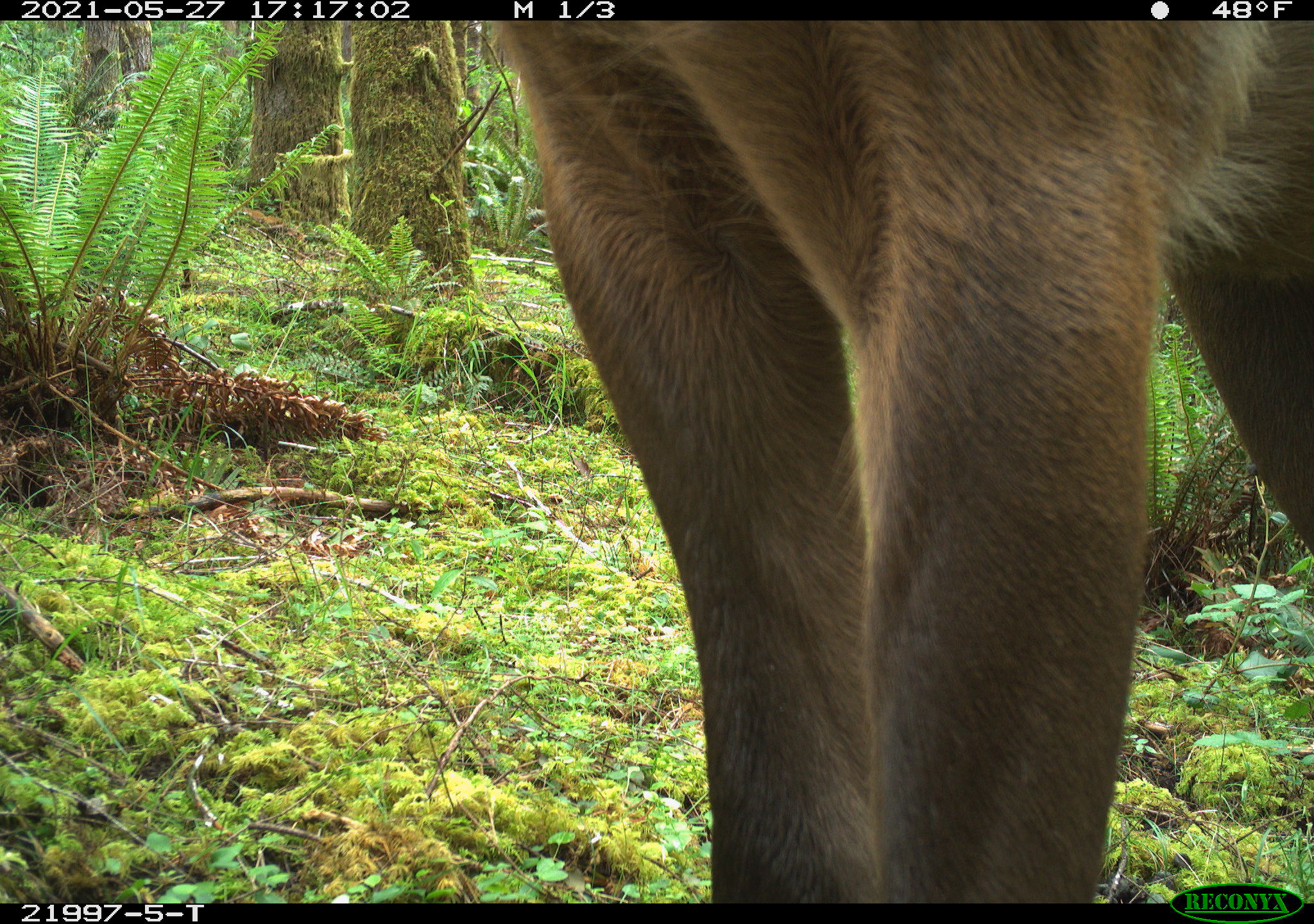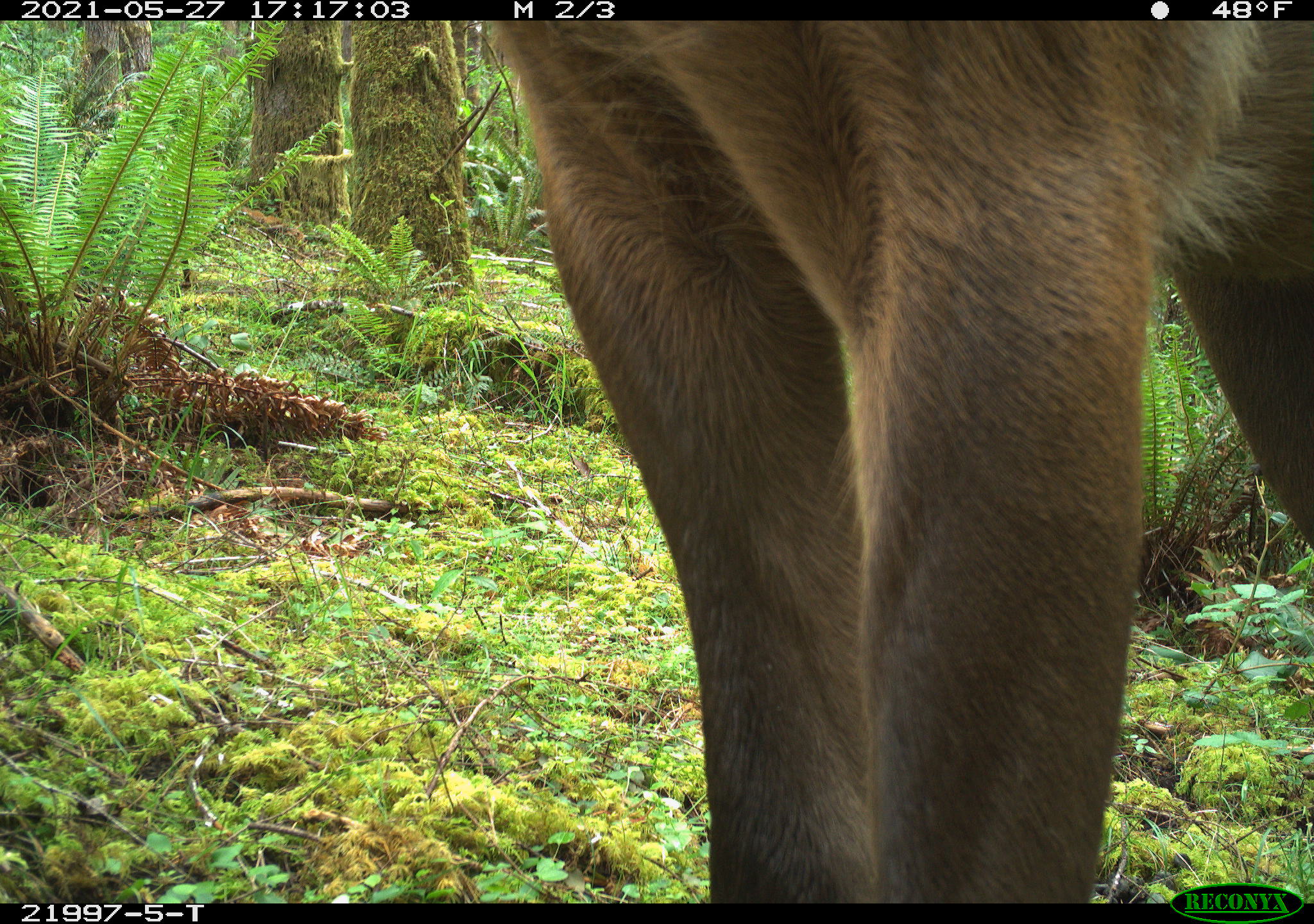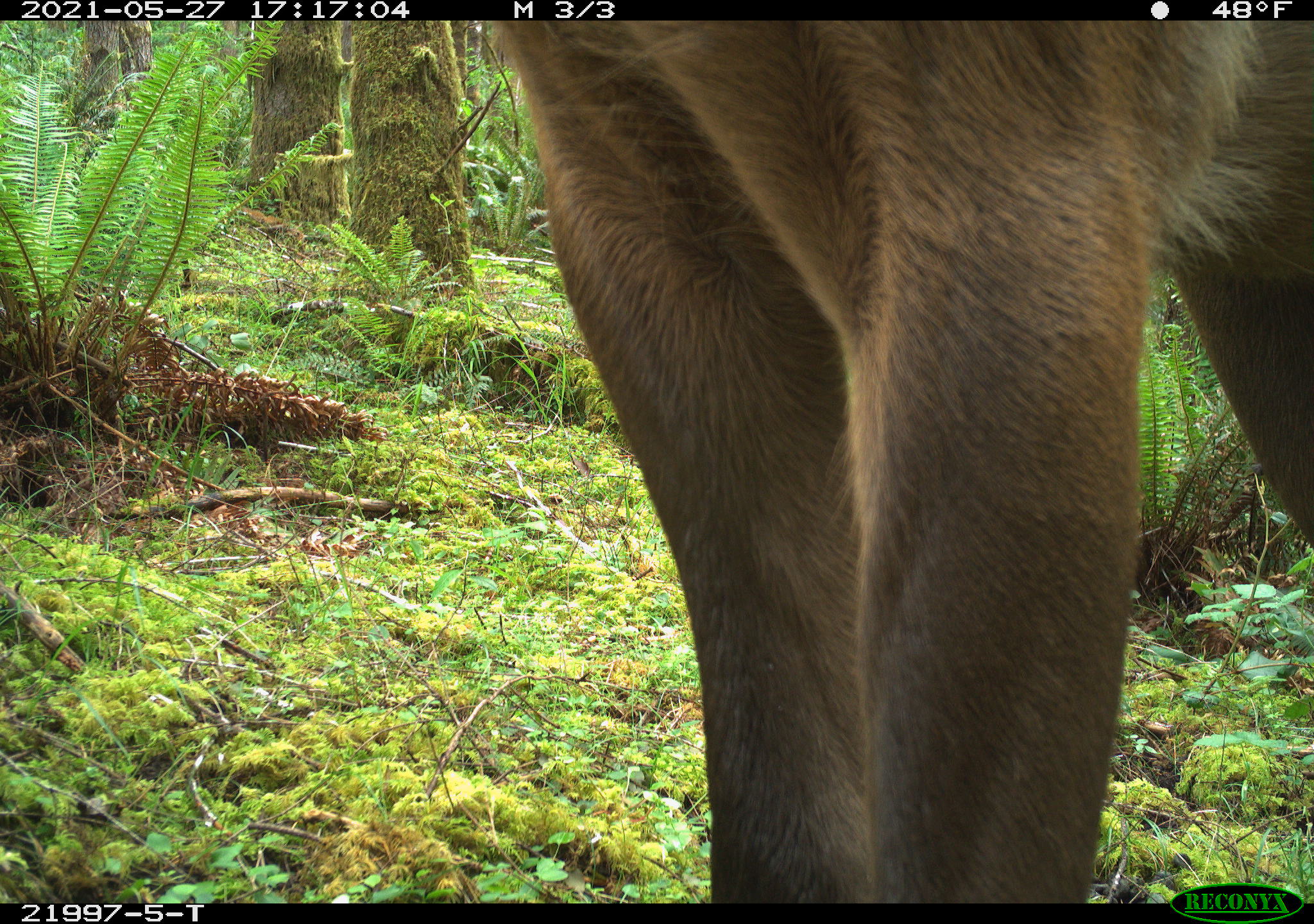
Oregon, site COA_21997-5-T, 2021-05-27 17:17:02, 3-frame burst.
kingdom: Animalia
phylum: Chordata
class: Mammalia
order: Artiodactyla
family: Cervidae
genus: Cervus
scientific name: Cervus canadensis roosevelti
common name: roosevelt elk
Roosevelt elk (Cervus canadensis roosevelti).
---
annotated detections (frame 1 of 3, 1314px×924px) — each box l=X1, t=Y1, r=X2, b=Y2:
roosevelt elk: l=488, t=21, r=1311, b=879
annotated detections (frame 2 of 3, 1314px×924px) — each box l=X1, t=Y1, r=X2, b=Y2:
roosevelt elk: l=476, t=21, r=1312, b=880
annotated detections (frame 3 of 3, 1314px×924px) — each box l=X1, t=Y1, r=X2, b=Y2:
roosevelt elk: l=472, t=21, r=1312, b=879